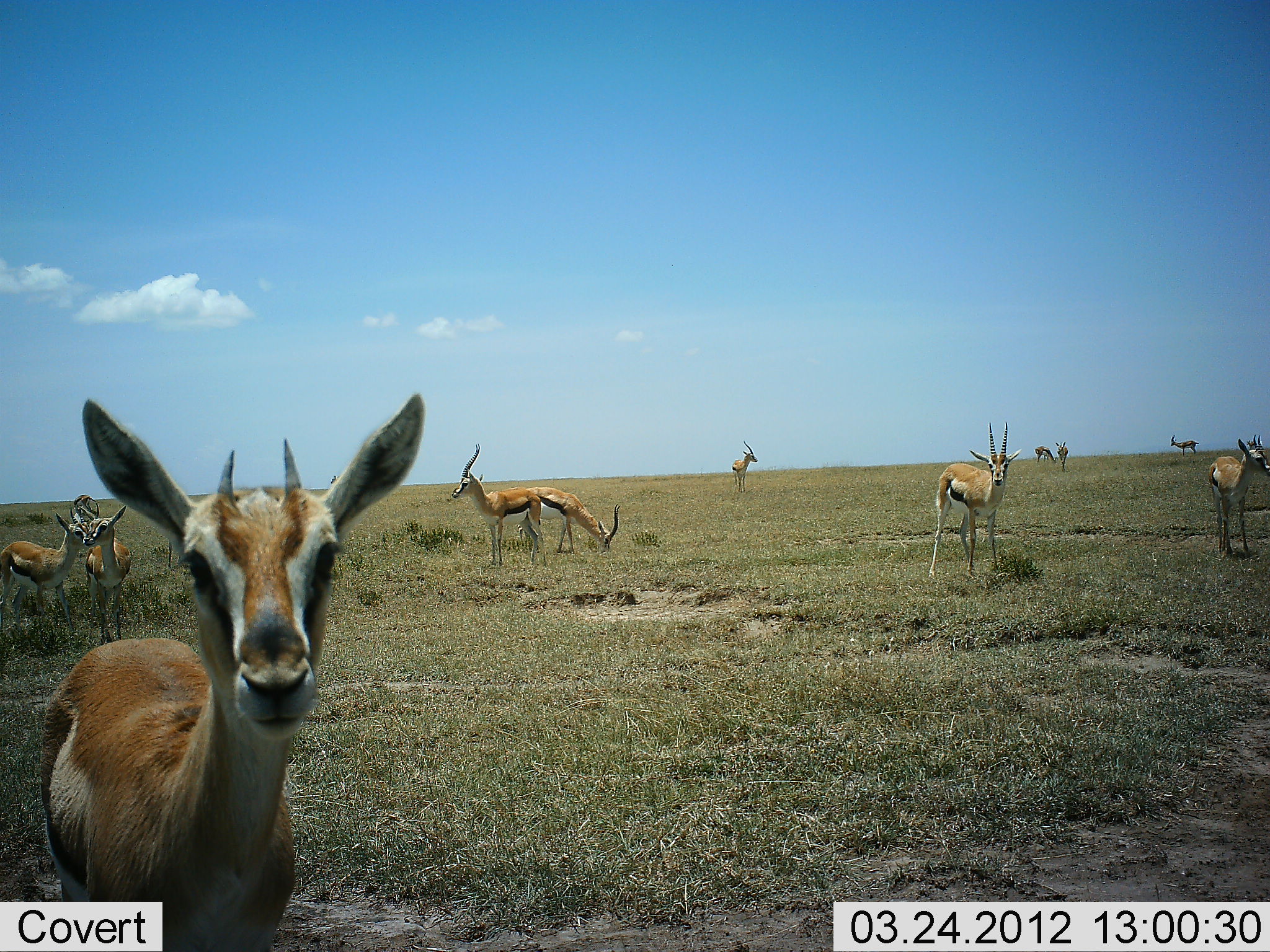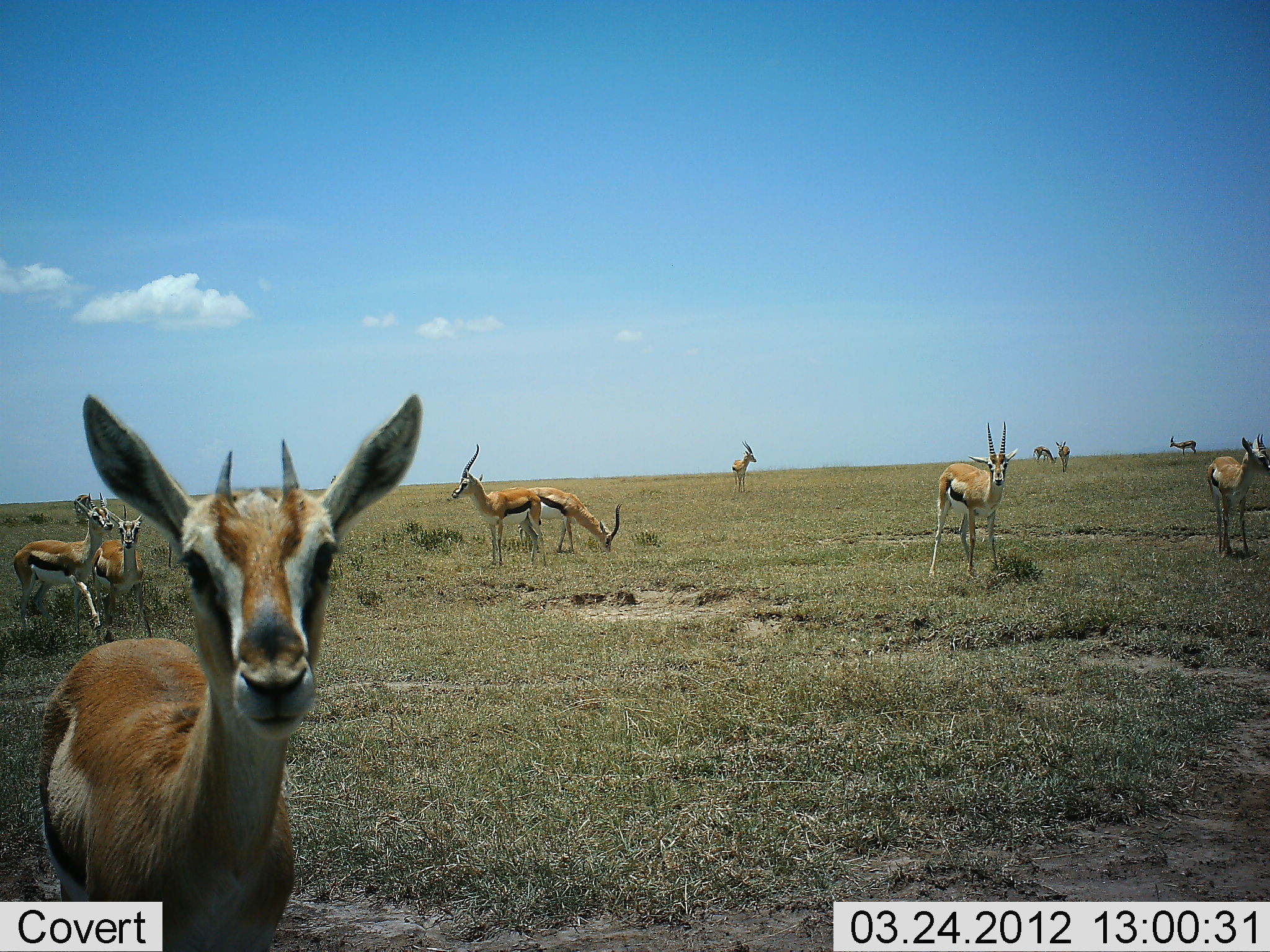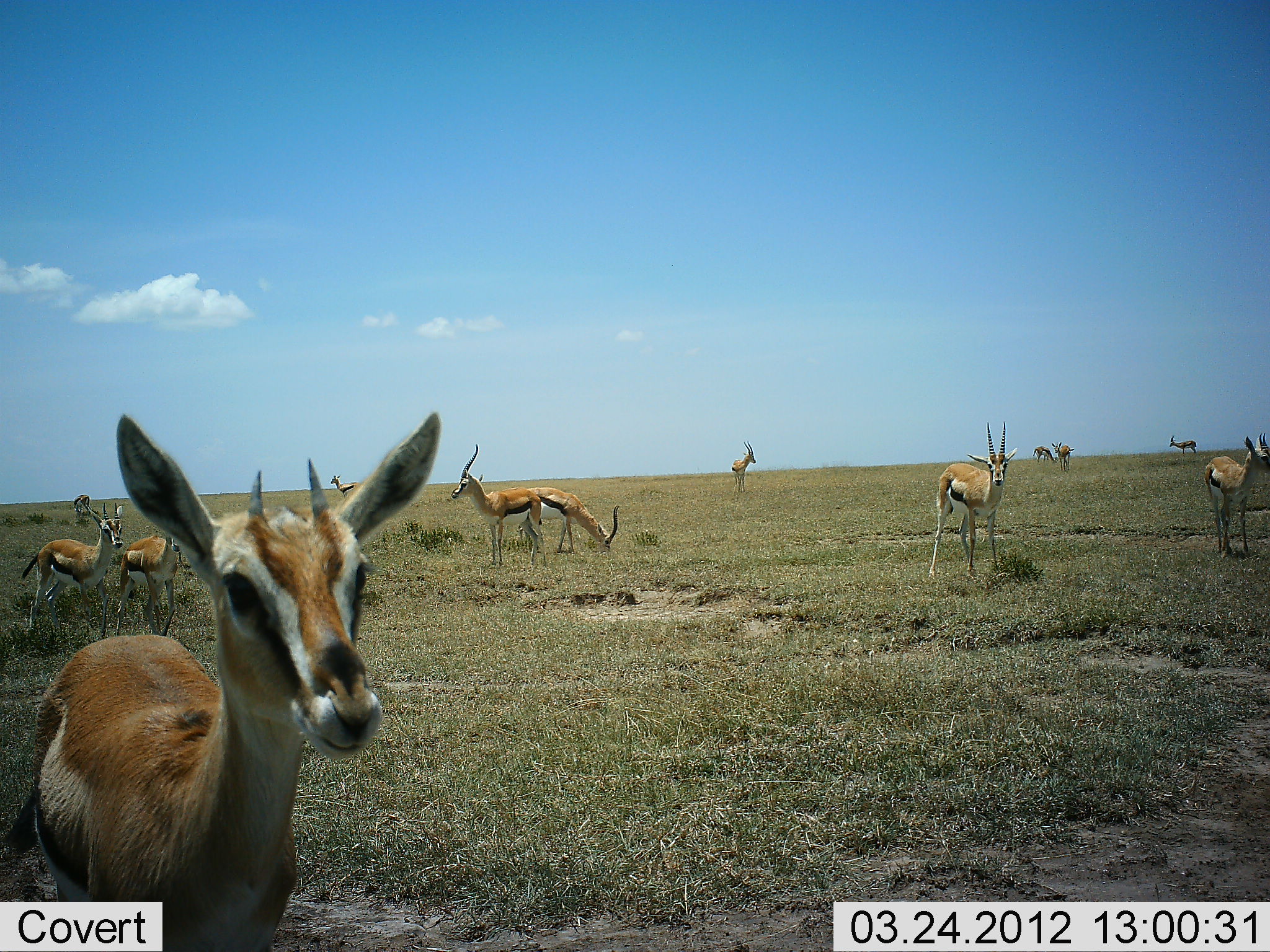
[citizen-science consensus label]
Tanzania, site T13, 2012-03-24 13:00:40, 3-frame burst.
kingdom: Animalia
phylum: Chordata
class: Mammalia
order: Artiodactyla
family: Bovidae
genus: Eudorcas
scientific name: Eudorcas thomsonii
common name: thomson's gazelle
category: gazellethomsons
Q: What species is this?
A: Gazellethomsons (thomson's gazelle) (Eudorcas thomsonii).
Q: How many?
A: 11-50.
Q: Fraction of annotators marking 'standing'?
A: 92%.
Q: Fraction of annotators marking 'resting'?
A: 0%.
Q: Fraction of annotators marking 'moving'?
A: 42%.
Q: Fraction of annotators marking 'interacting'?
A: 25%.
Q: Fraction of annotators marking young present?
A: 0%.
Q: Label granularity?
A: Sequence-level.